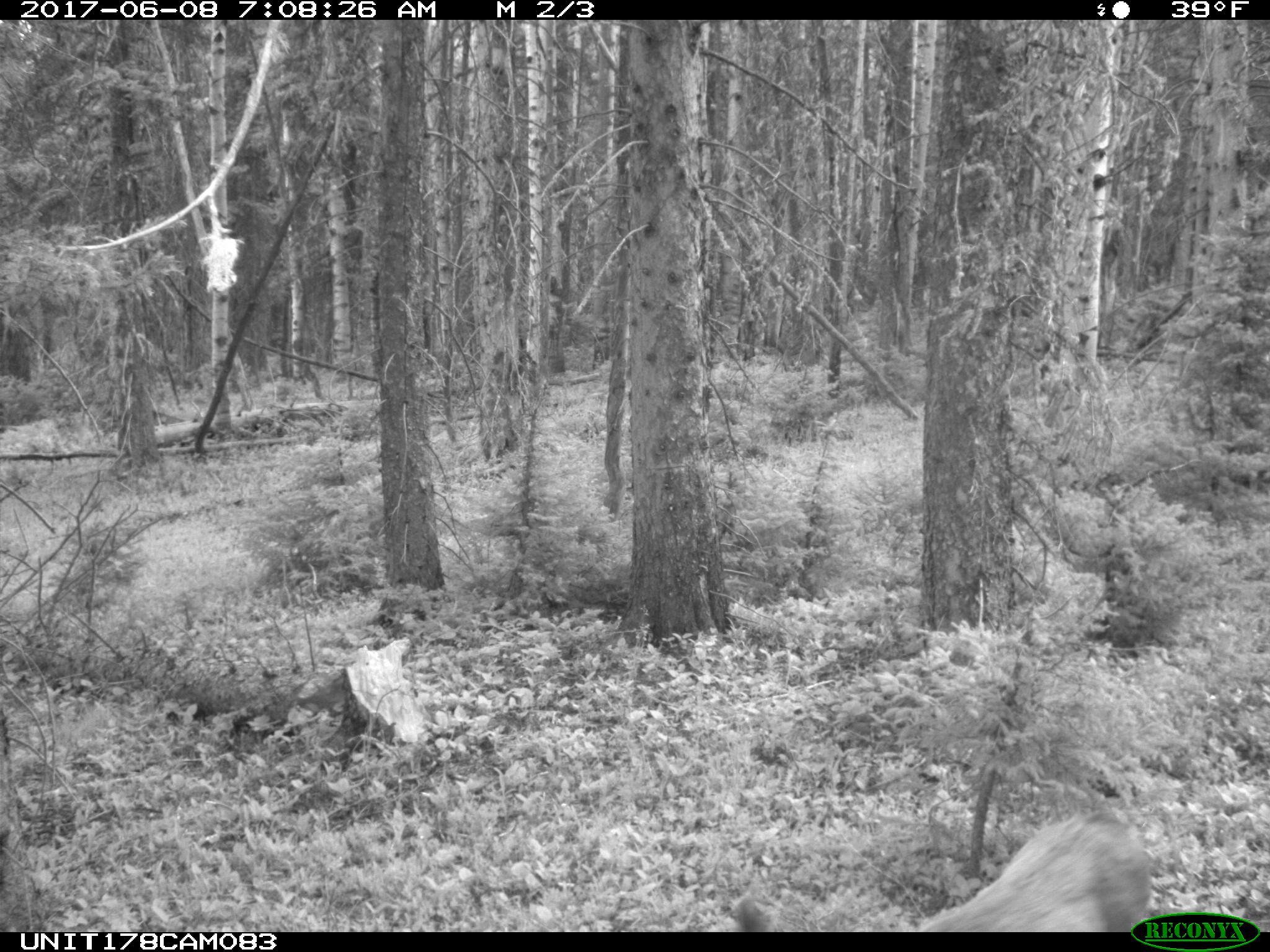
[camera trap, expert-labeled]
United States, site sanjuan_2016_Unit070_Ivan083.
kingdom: Animalia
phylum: Chordata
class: Mammalia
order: Artiodactyla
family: Cervidae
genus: Odocoileus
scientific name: Odocoileus hemionus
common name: mule deer